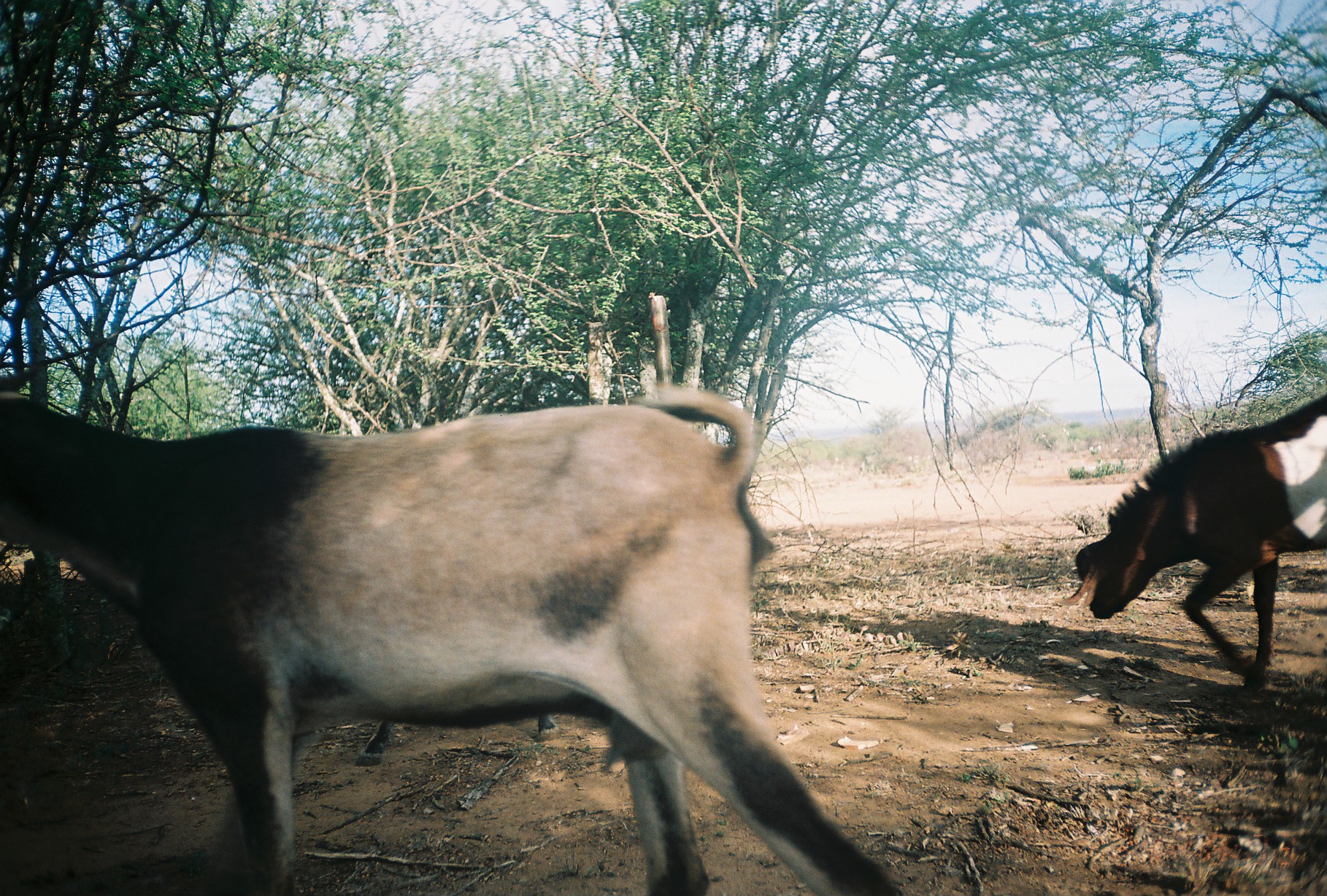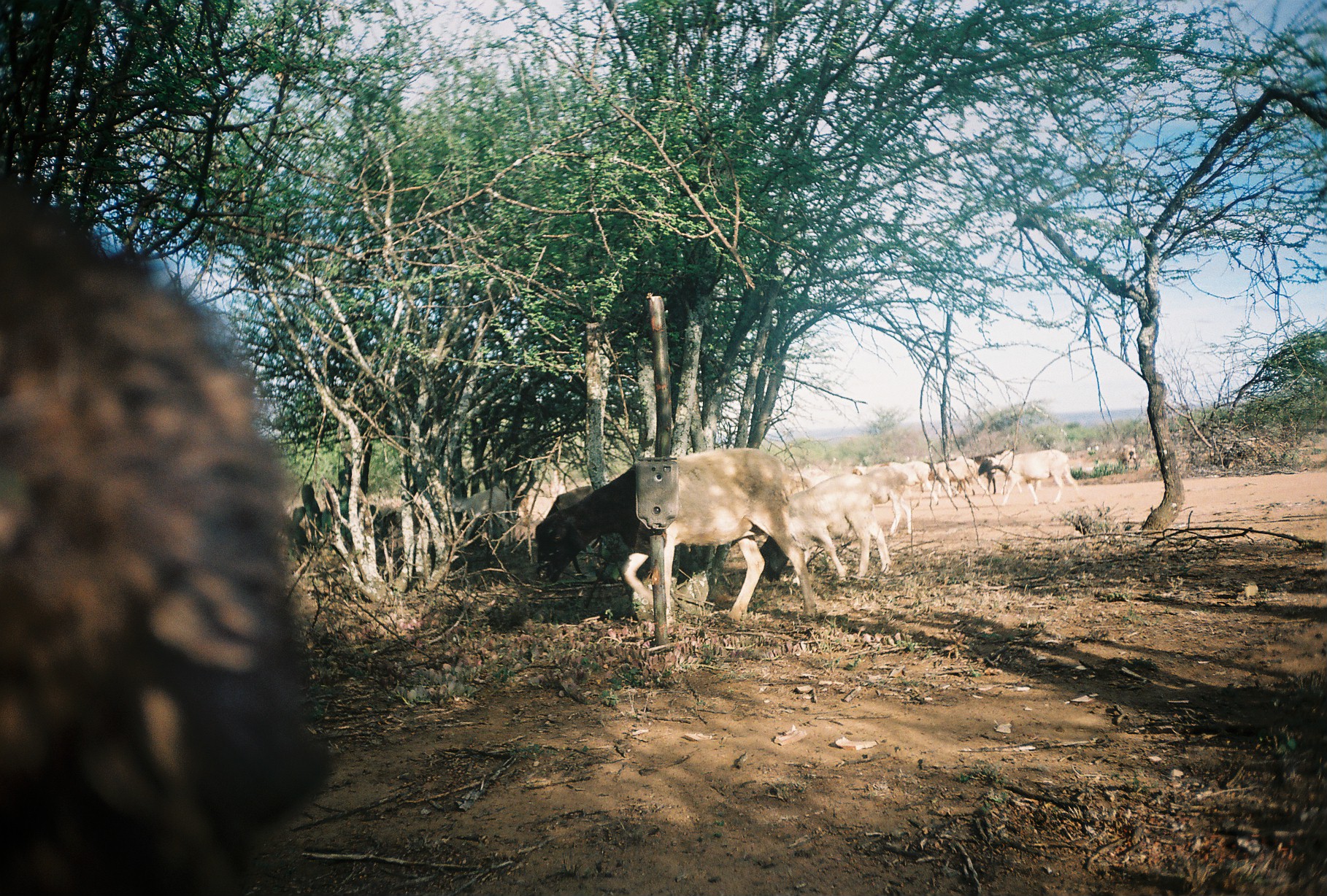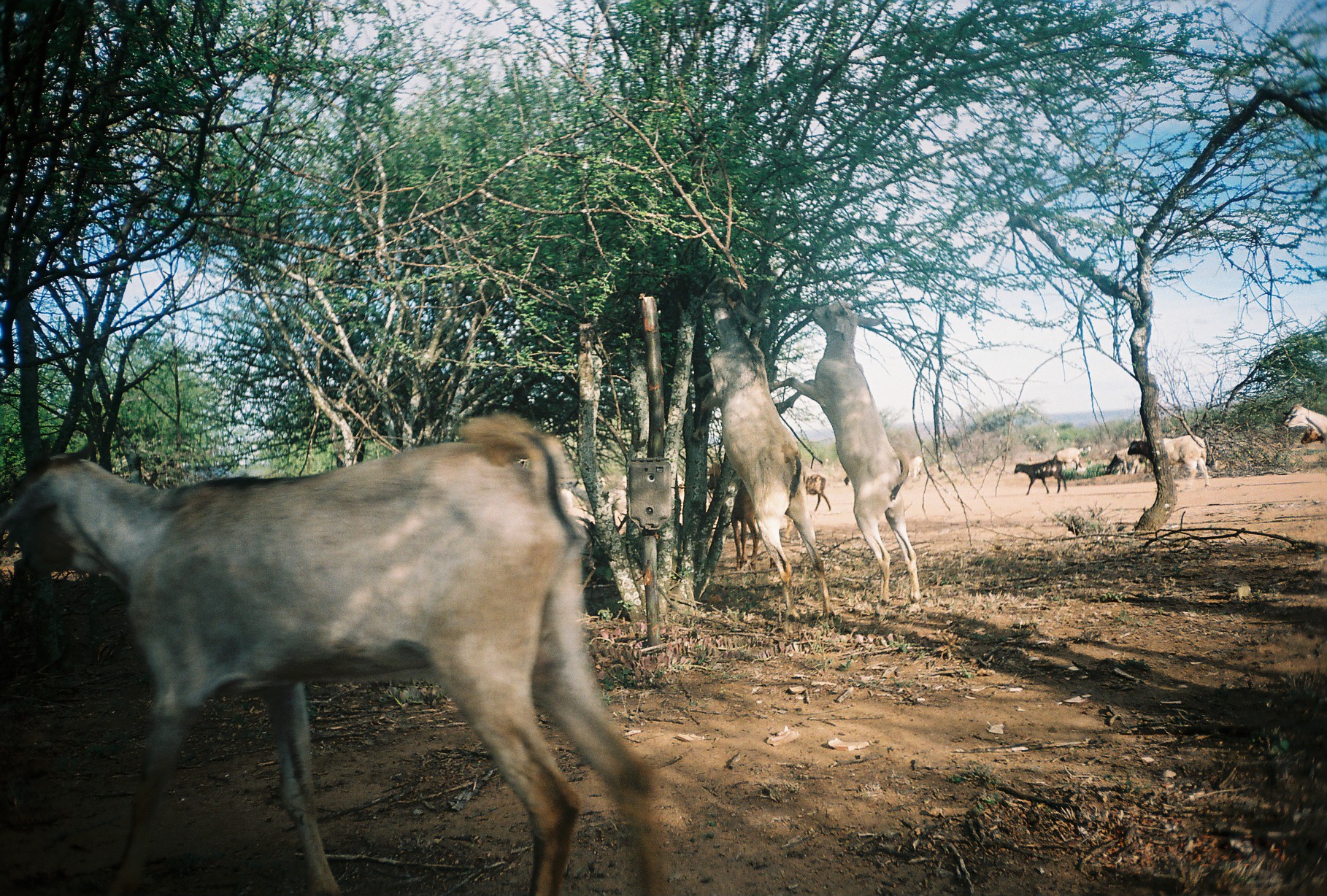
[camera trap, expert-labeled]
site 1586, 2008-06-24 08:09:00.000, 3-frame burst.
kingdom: Animalia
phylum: Chordata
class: Mammalia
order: Artiodactyla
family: Bovidae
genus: Capra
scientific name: Capra aegagrus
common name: wild goat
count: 2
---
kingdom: Animalia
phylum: Chordata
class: Mammalia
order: Artiodactyla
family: Bovidae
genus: Ovis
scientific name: Ovis aries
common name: domestic sheep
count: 8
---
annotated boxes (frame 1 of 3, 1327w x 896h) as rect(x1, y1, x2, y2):
capra aegagrus: rect(0, 360, 904, 891); rect(1053, 388, 1327, 696); rect(356, 715, 558, 762)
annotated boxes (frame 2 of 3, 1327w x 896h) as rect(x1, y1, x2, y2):
group: rect(1, 158, 1137, 894)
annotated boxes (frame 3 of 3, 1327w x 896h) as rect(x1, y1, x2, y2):
capra aegagrus: rect(0, 409, 670, 894); rect(693, 272, 834, 620); rect(769, 298, 922, 608); rect(706, 463, 761, 571); rect(1127, 435, 1210, 491); rect(1012, 459, 1067, 494); rect(1280, 402, 1325, 439); rect(801, 471, 832, 512); rect(1105, 447, 1141, 475); rect(1051, 448, 1083, 471); rect(1300, 428, 1324, 444)